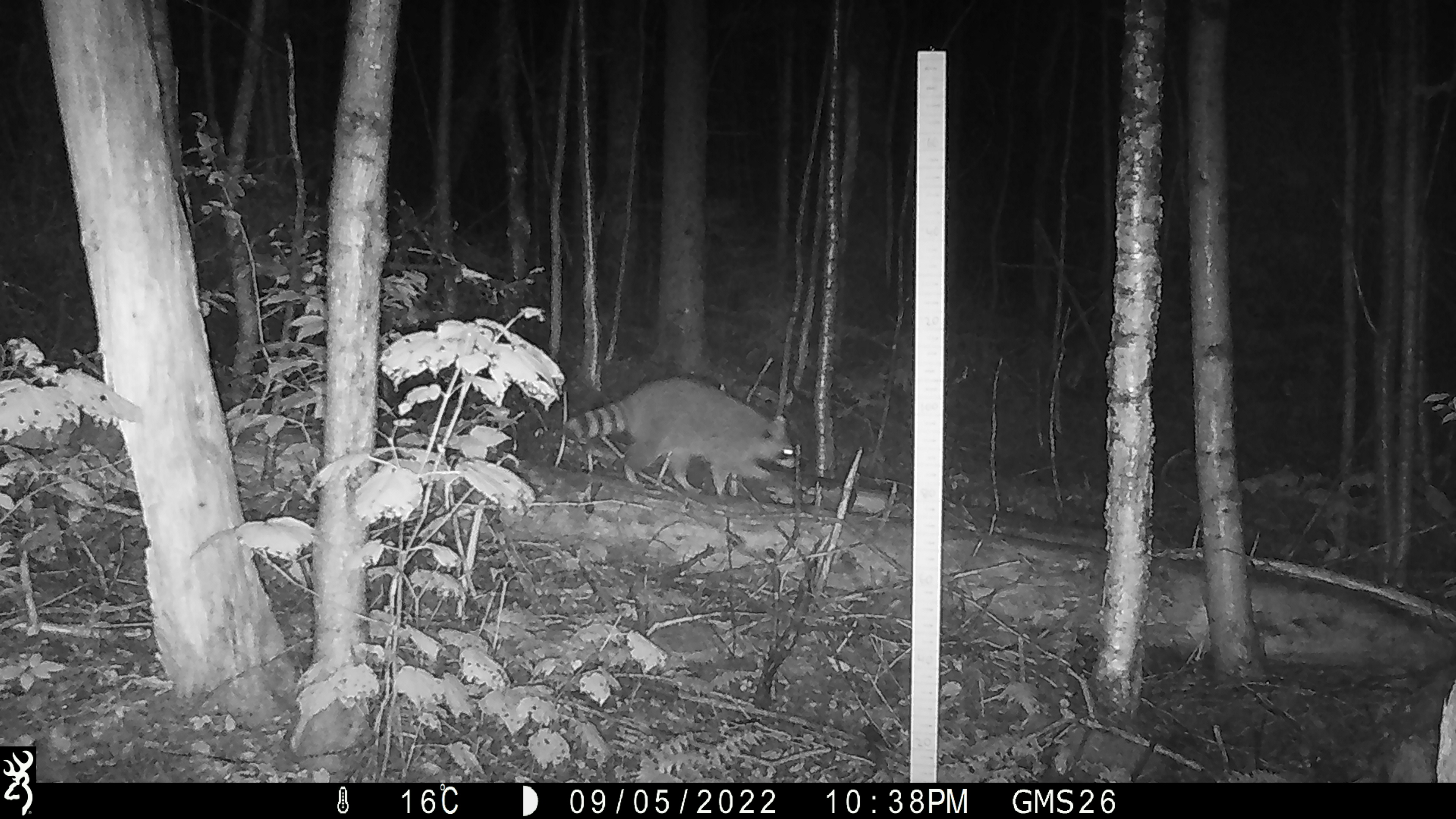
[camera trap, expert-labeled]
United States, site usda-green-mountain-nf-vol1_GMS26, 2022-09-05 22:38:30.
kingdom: Animalia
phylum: Chordata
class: Mammalia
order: Carnivora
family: Procyonidae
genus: Procyon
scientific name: Procyon lotor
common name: raccoon